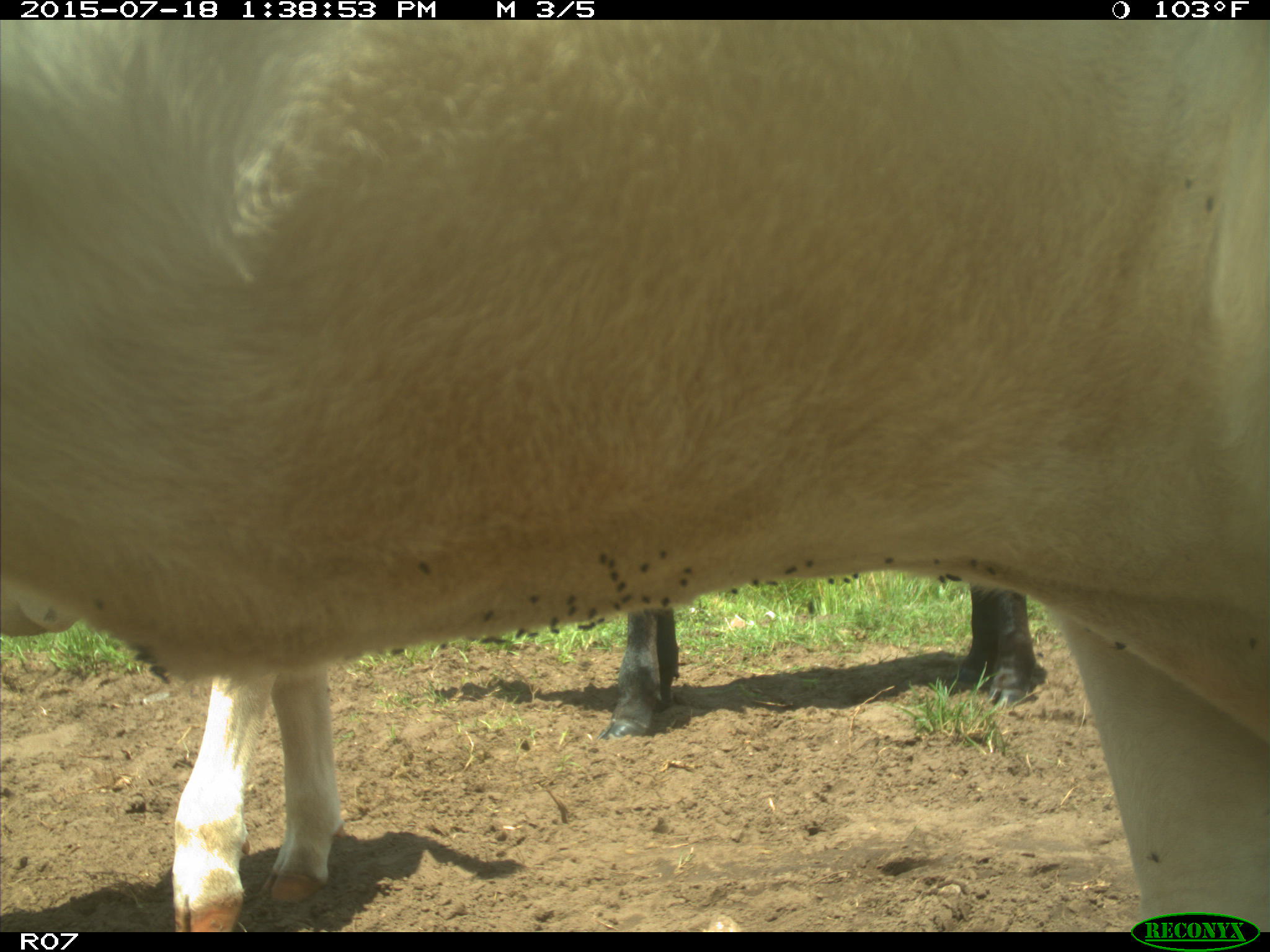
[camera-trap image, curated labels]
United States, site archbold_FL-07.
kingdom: Animalia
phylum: Chordata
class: Mammalia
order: Artiodactyla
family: Bovidae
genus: Bos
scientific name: Bos taurus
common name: domestic cow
Bos taurus (domestic cow).